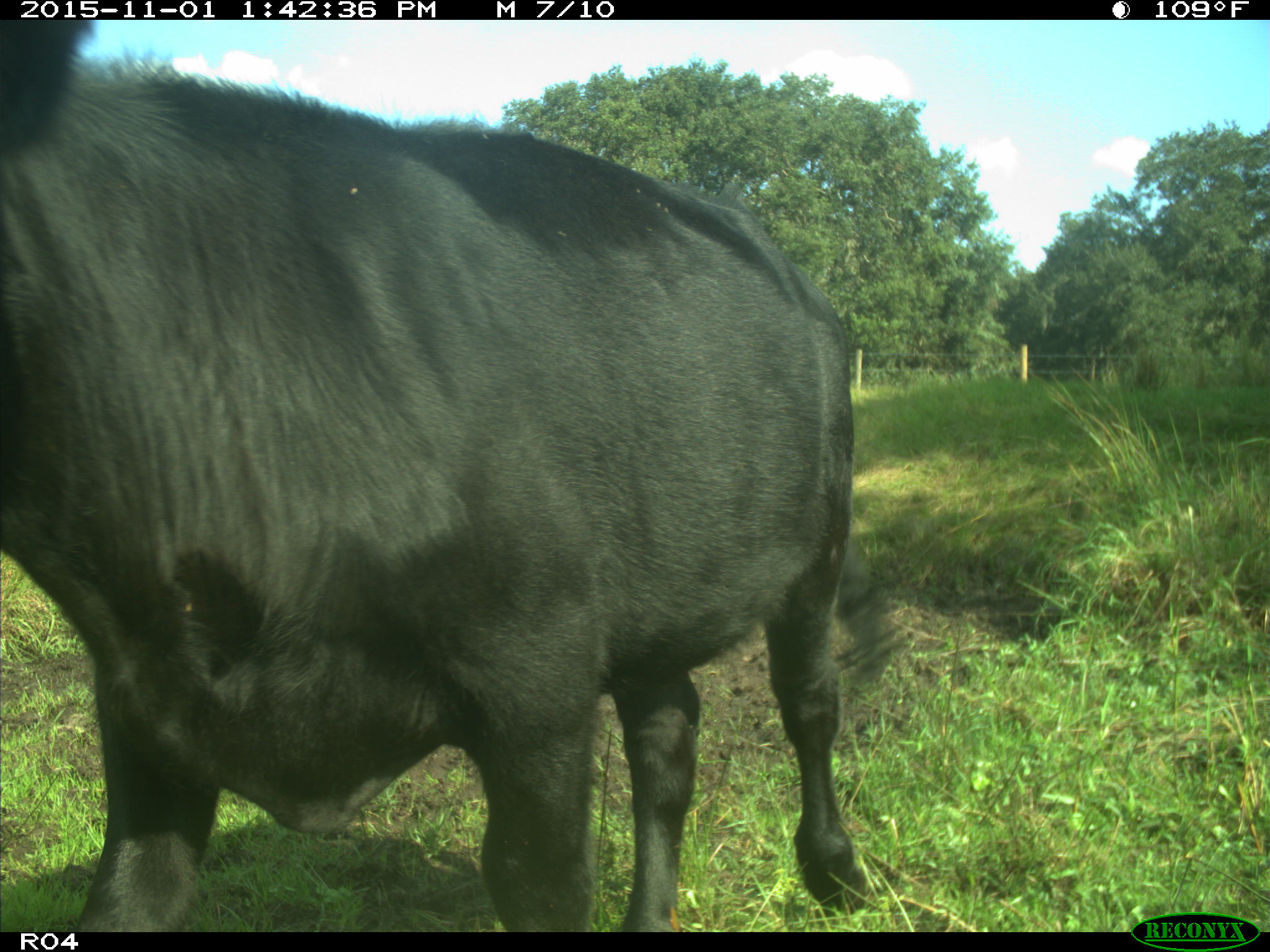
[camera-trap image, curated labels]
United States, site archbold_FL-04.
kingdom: Animalia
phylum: Chordata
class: Mammalia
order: Artiodactyla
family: Bovidae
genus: Bos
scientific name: Bos taurus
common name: domestic cow